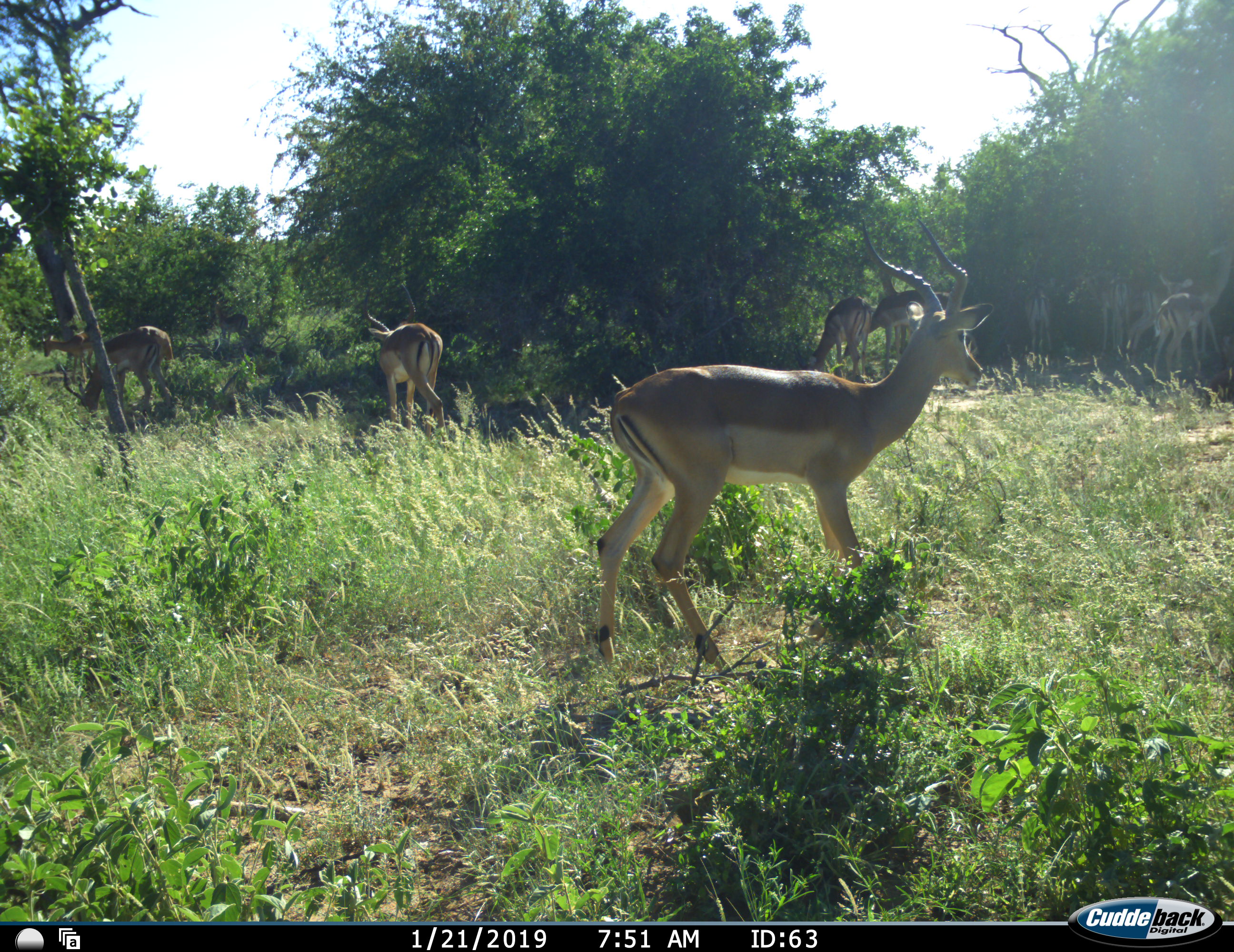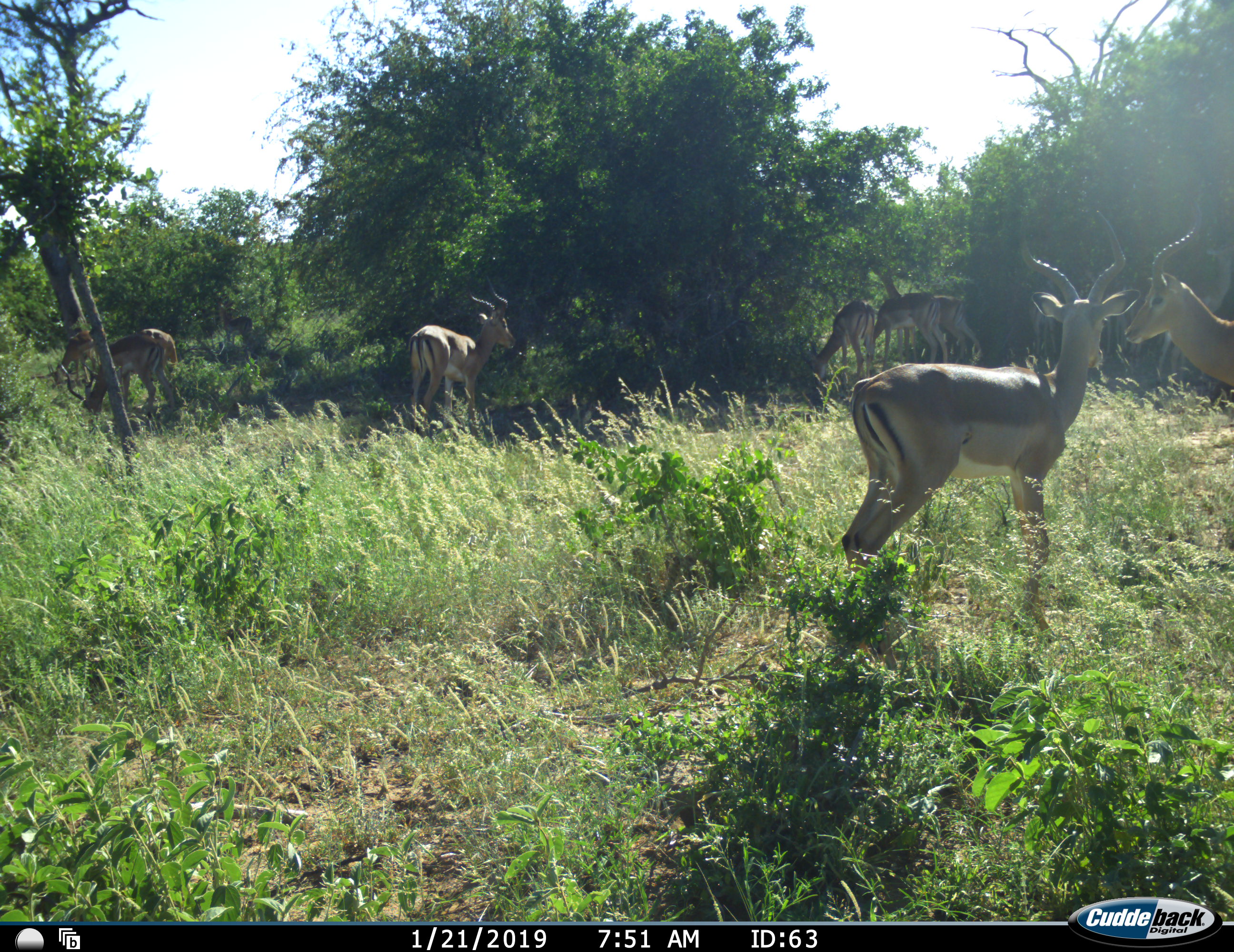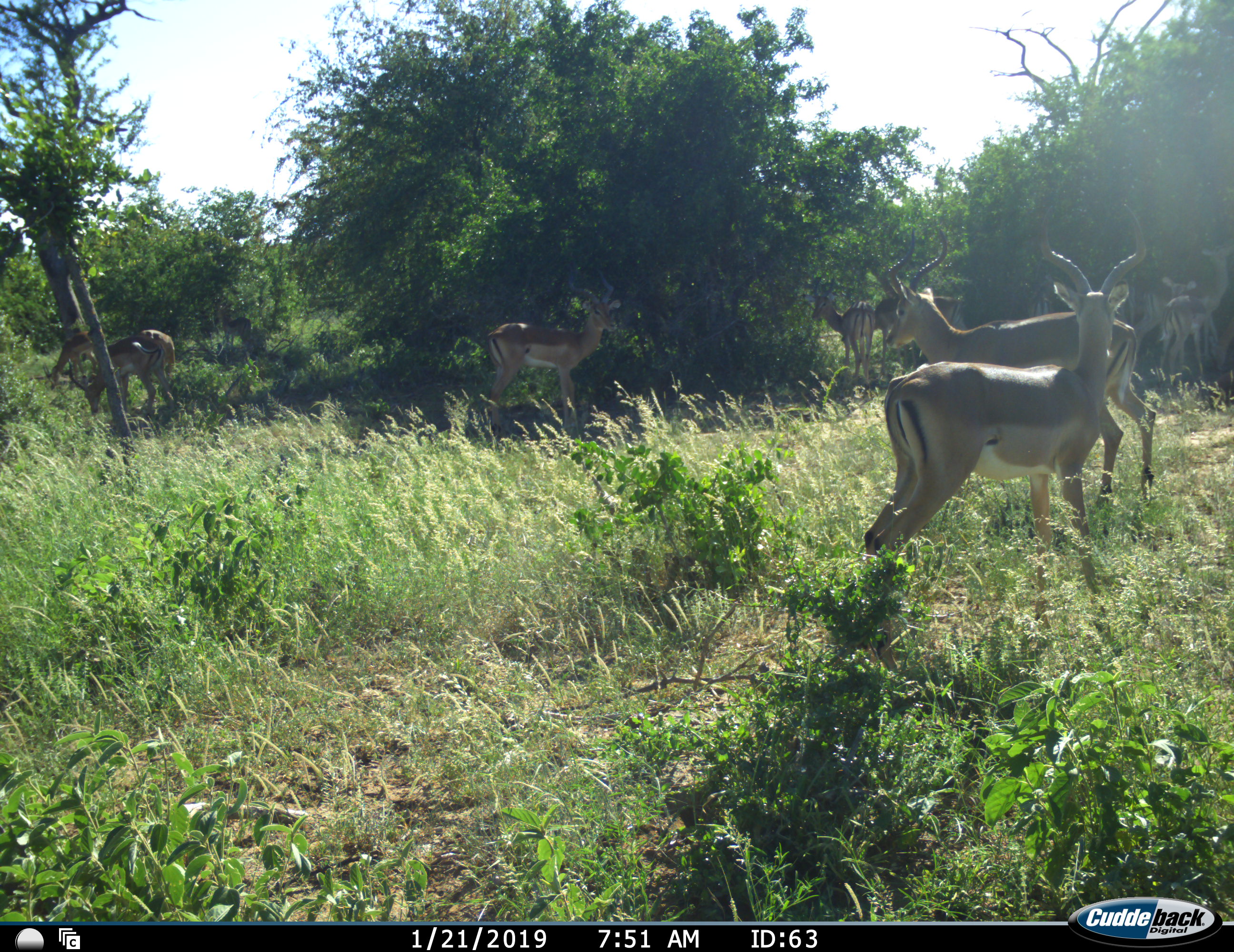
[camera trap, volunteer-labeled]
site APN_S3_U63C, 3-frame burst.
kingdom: Animalia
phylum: Chordata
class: Mammalia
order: Artiodactyla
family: Bovidae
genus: Aepyceros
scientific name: Aepyceros melampus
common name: impala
Impala (Aepyceros melampus), count 11-50. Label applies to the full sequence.